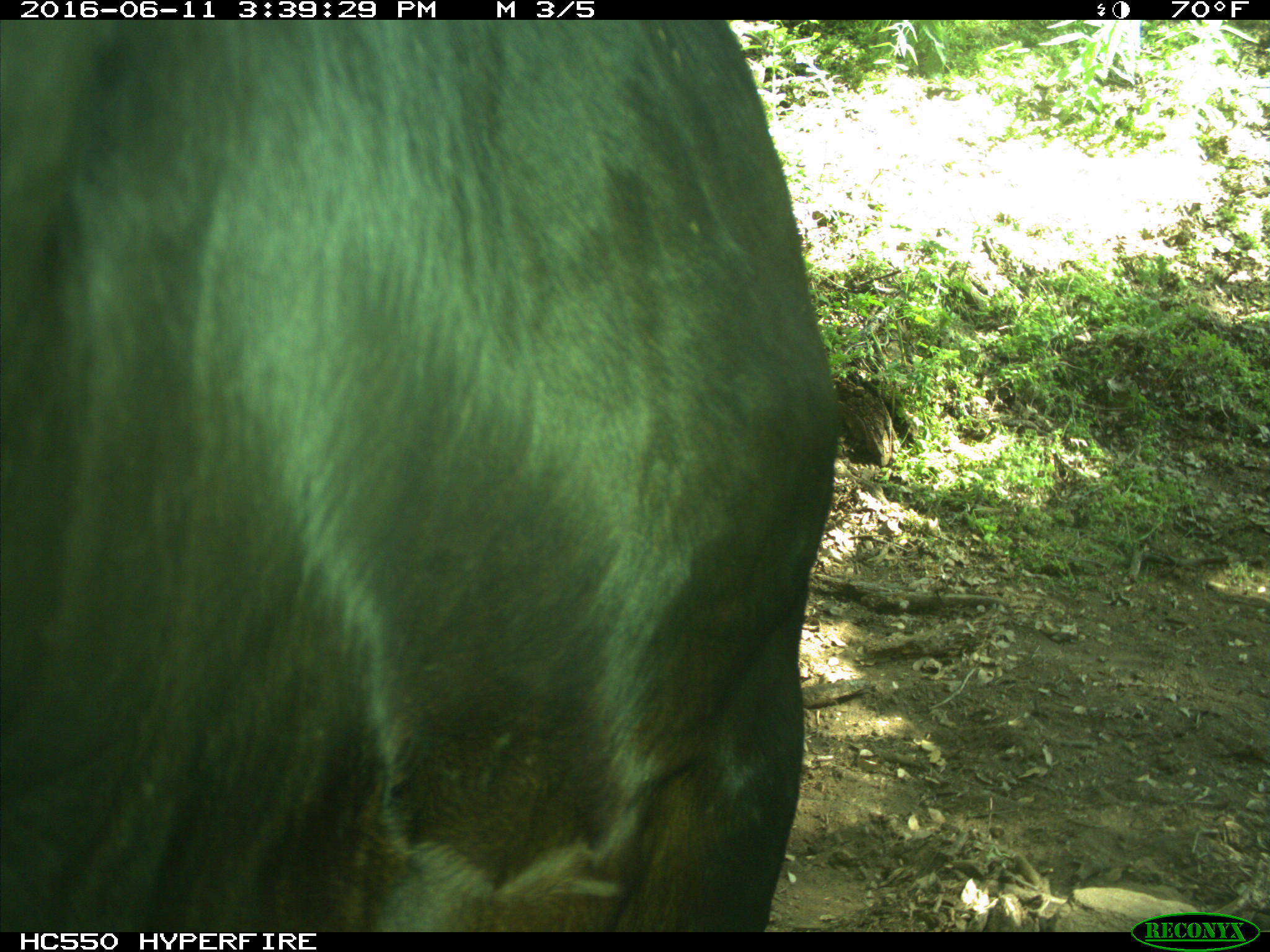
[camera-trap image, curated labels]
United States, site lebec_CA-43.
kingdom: Animalia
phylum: Chordata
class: Mammalia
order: Artiodactyla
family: Bovidae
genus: Bos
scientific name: Bos taurus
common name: domestic cow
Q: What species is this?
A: Bos taurus (domestic cow).